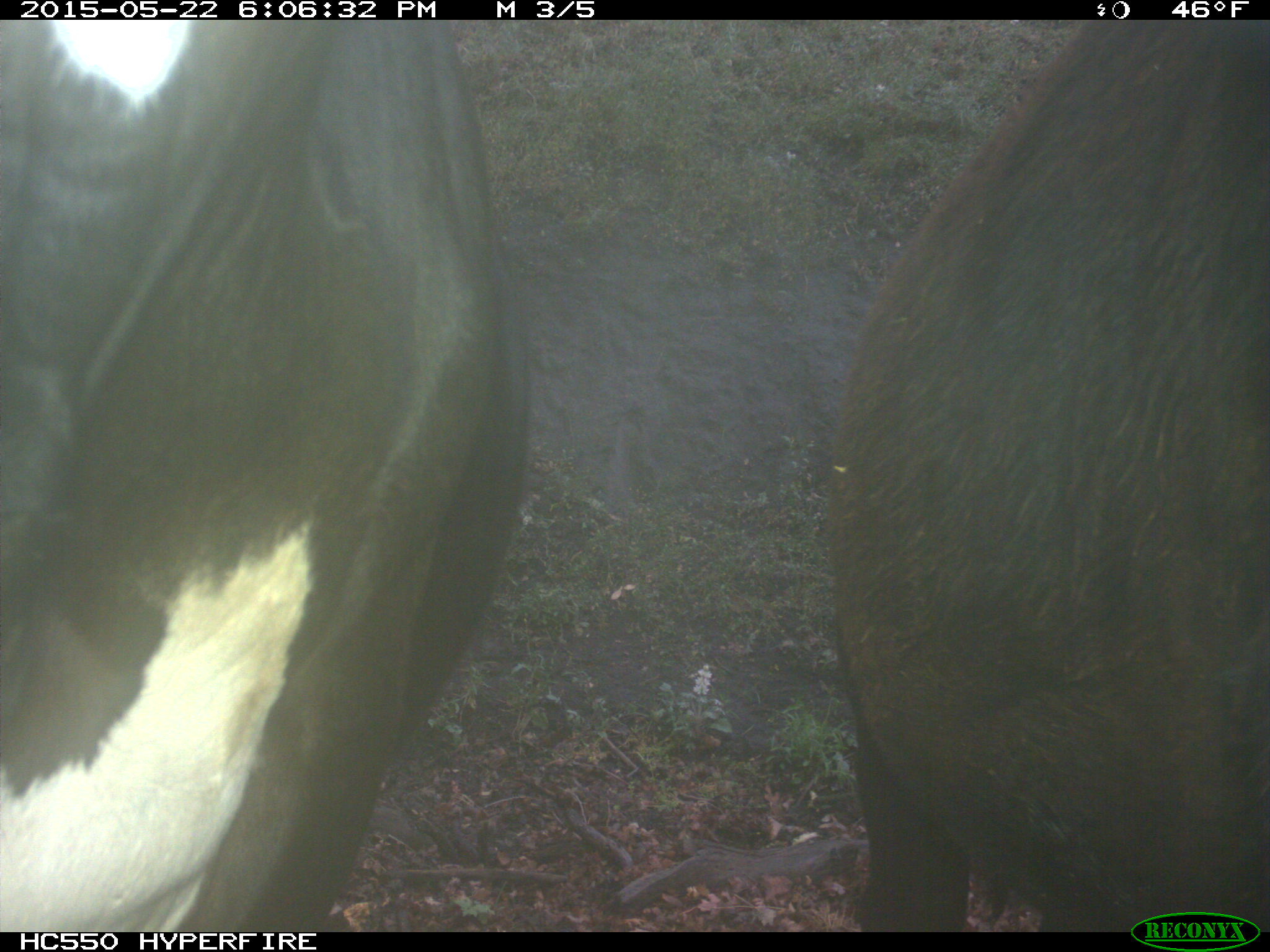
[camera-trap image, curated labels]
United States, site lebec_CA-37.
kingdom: Animalia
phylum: Chordata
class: Mammalia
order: Artiodactyla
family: Bovidae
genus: Bos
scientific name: Bos taurus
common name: domestic cow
Bos taurus (domestic cow).